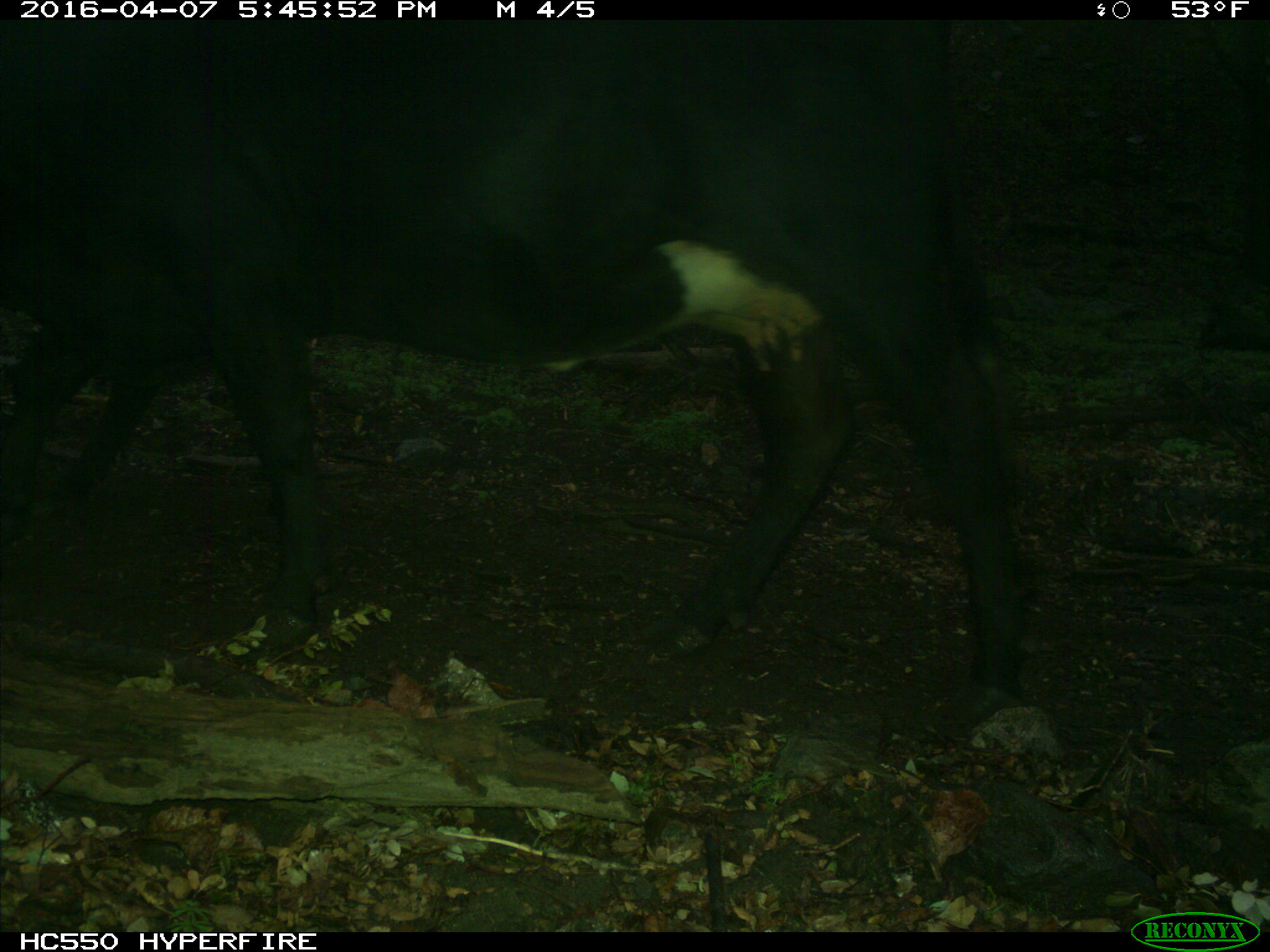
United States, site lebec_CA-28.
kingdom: Animalia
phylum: Chordata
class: Mammalia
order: Artiodactyla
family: Bovidae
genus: Bos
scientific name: Bos taurus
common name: domestic cow